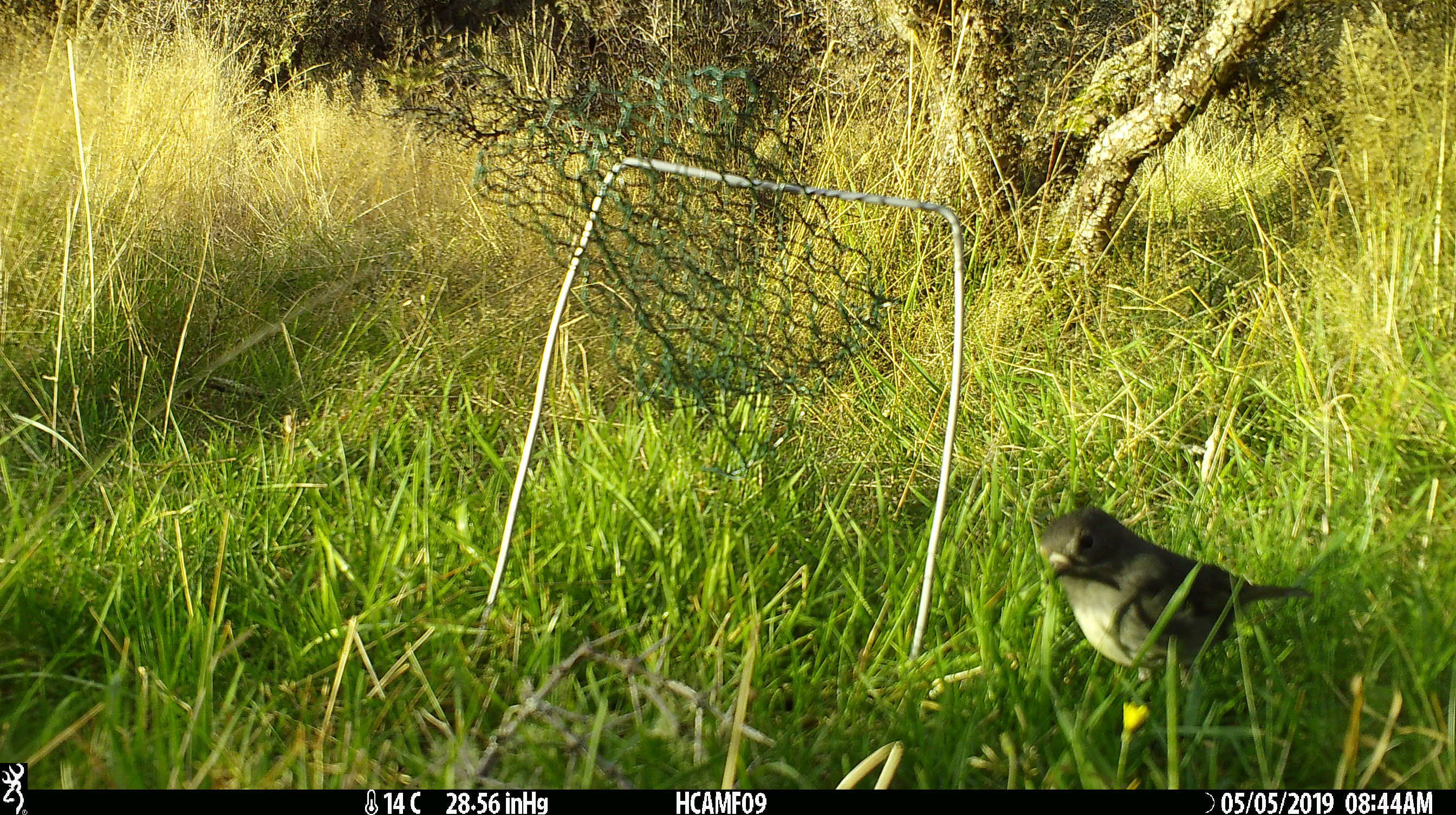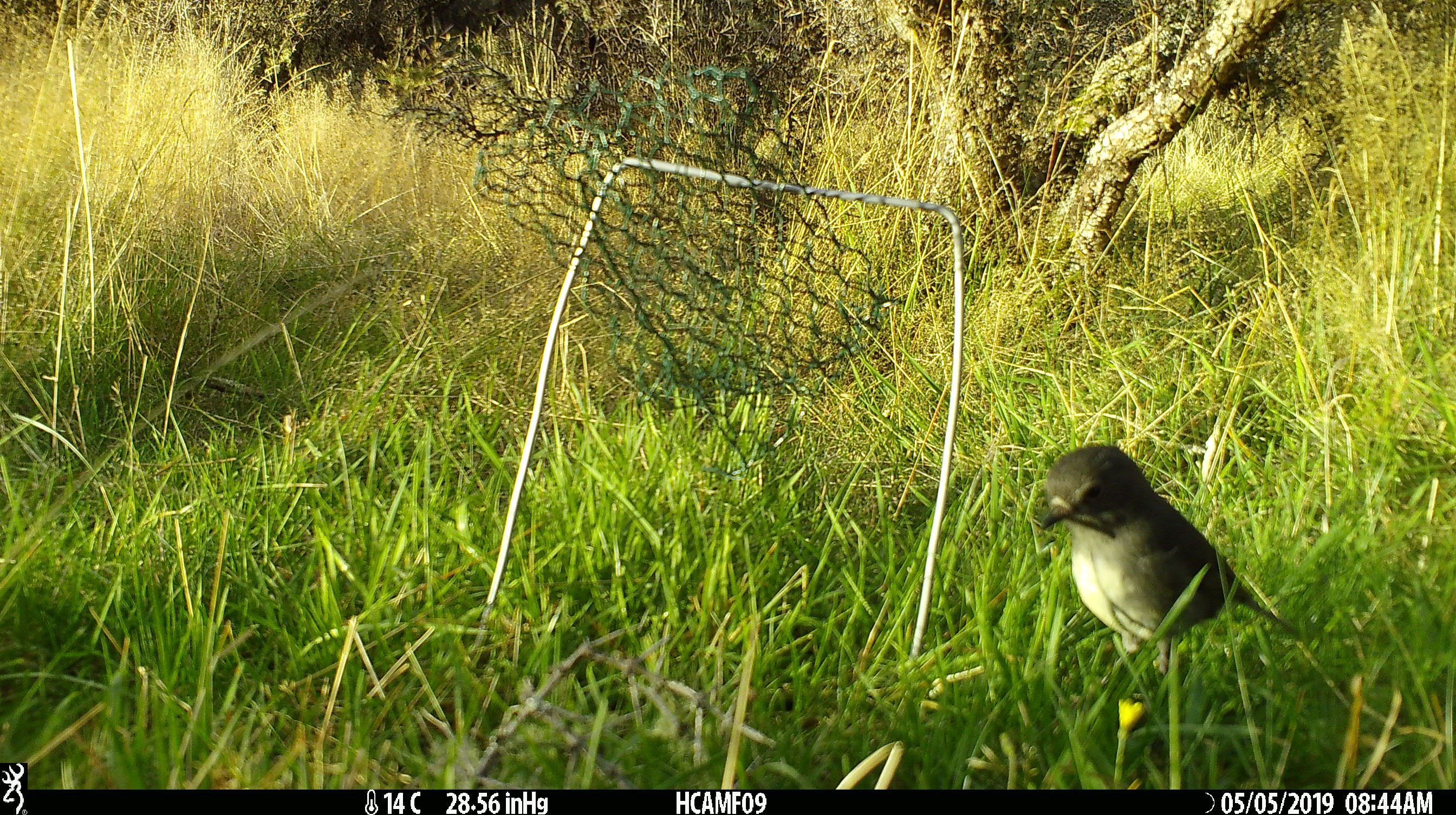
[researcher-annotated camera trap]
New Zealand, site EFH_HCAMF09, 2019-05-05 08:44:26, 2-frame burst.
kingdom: Animalia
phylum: Chordata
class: Aves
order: Passeriformes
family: Petroicidae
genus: Petroica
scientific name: Petroica australis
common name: new zealand robin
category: robin